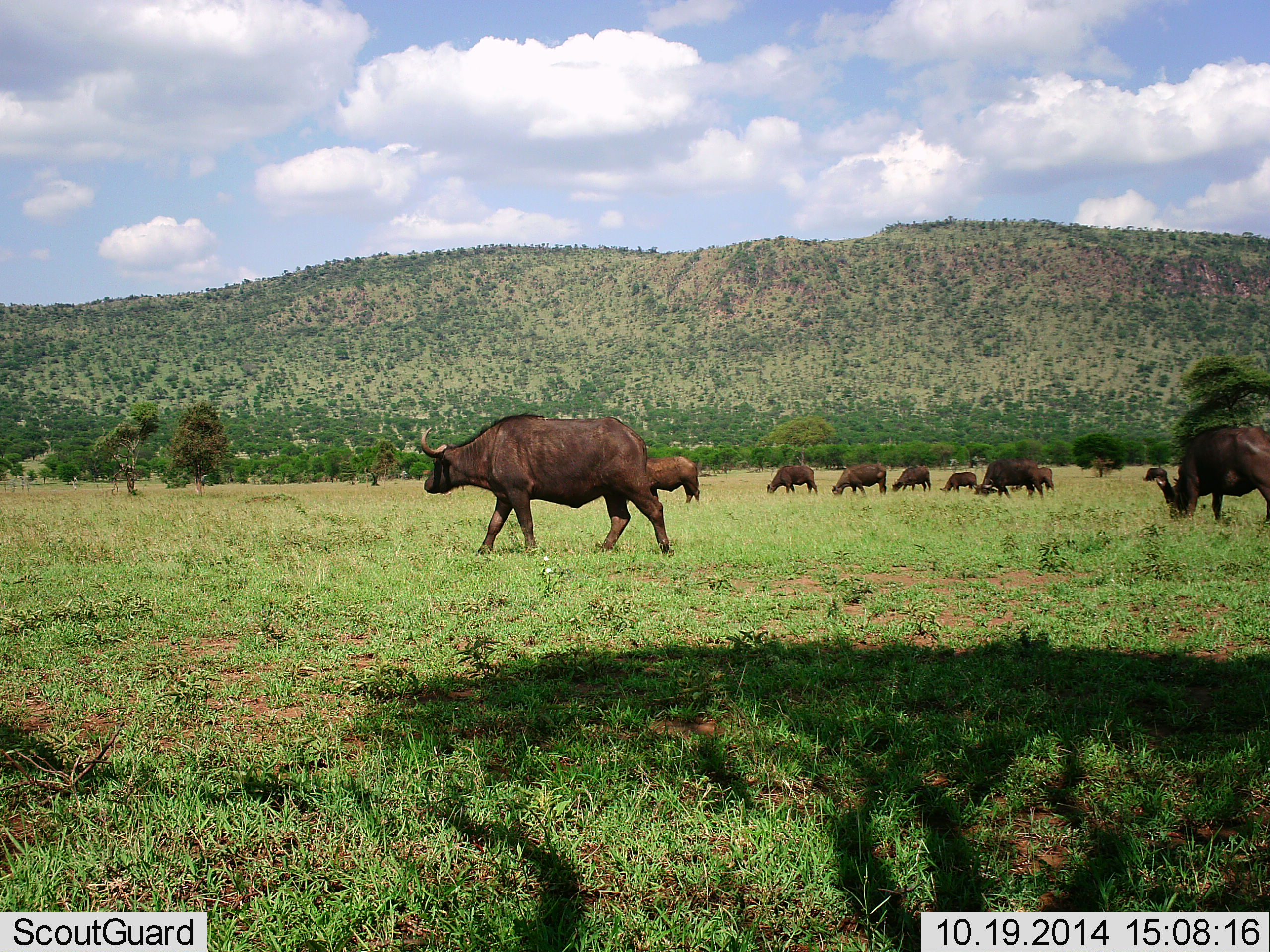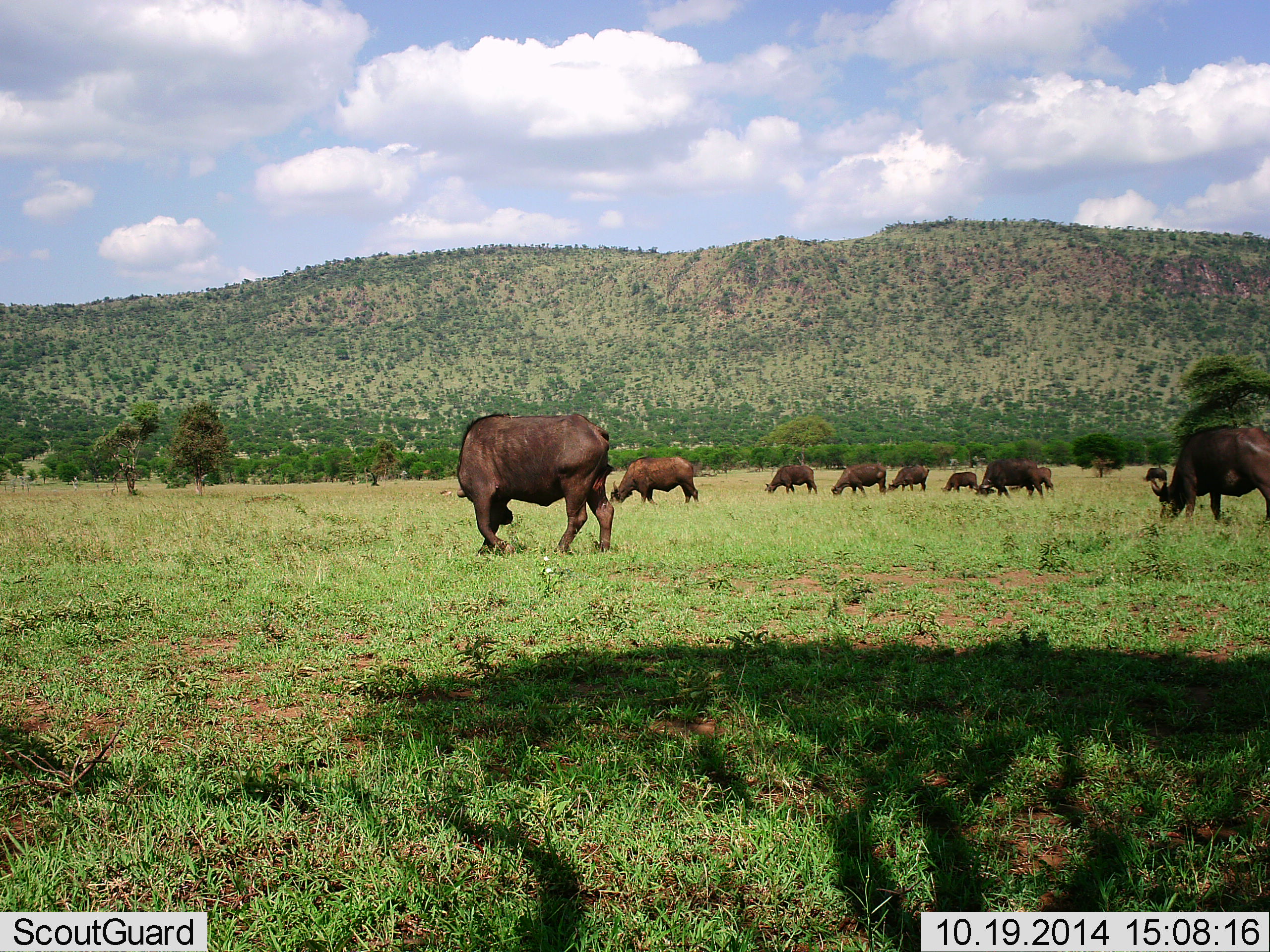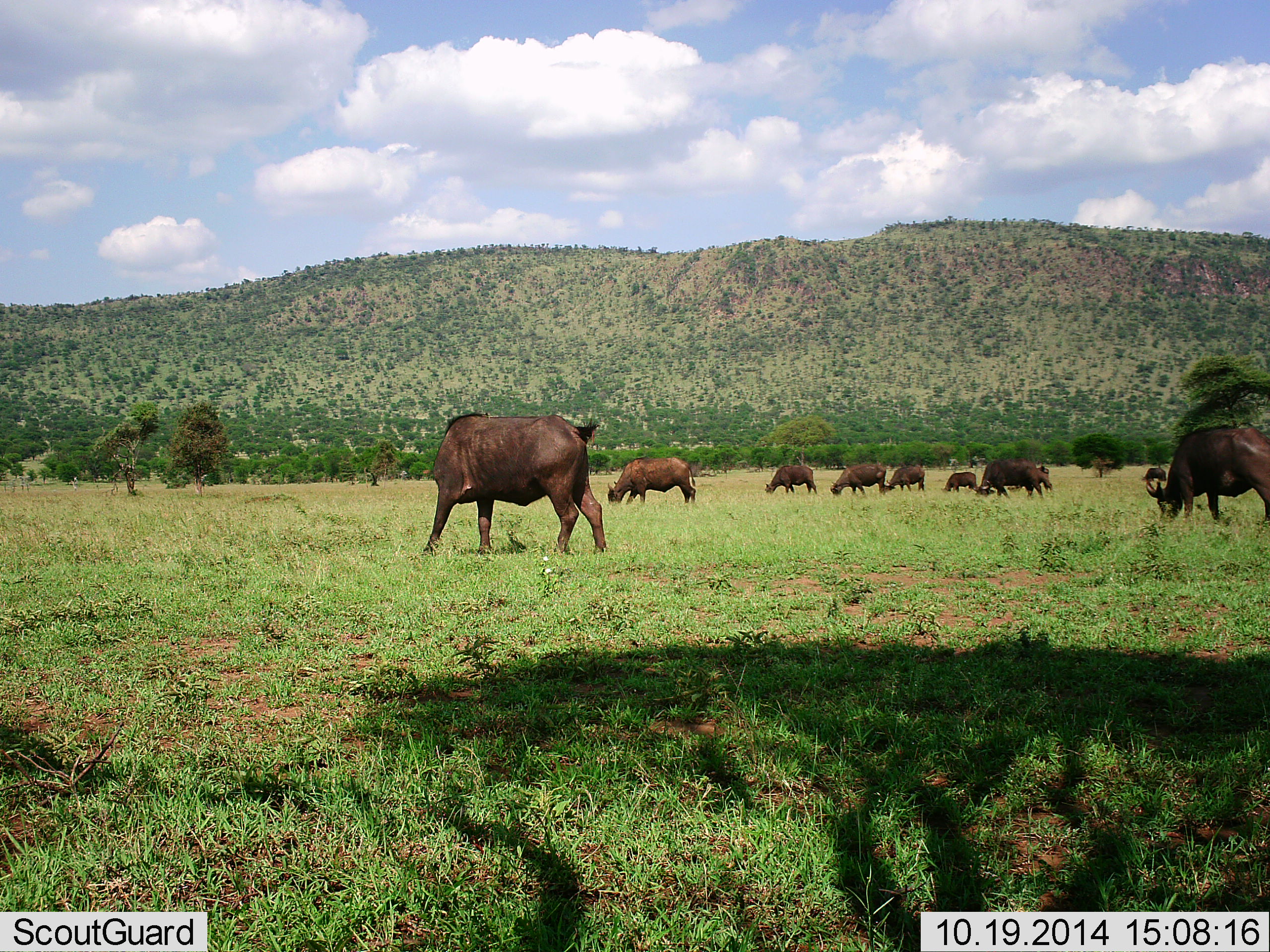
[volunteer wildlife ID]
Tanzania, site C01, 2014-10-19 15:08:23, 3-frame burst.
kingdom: Animalia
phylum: Chordata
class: Mammalia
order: Artiodactyla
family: Bovidae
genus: Syncerus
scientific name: Syncerus caffer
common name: cape buffalo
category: buffalo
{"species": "buffalo (cape buffalo) (Syncerus caffer)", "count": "10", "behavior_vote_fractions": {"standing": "30%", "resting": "10%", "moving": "50%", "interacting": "0%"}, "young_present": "10%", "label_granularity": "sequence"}